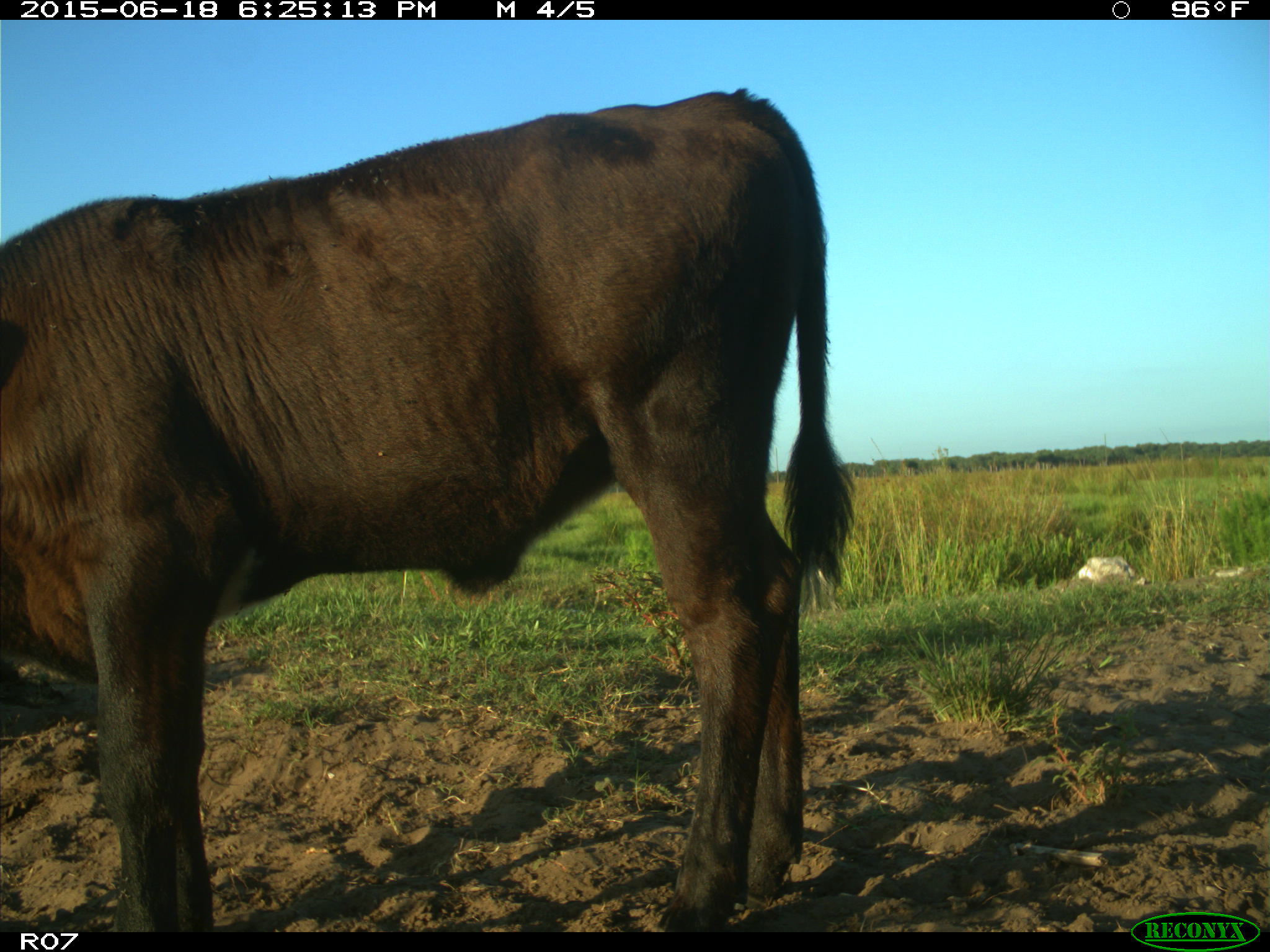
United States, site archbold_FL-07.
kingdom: Animalia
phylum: Chordata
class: Mammalia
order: Artiodactyla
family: Bovidae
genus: Bos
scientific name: Bos taurus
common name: domestic cow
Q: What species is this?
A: Bos taurus (domestic cow).